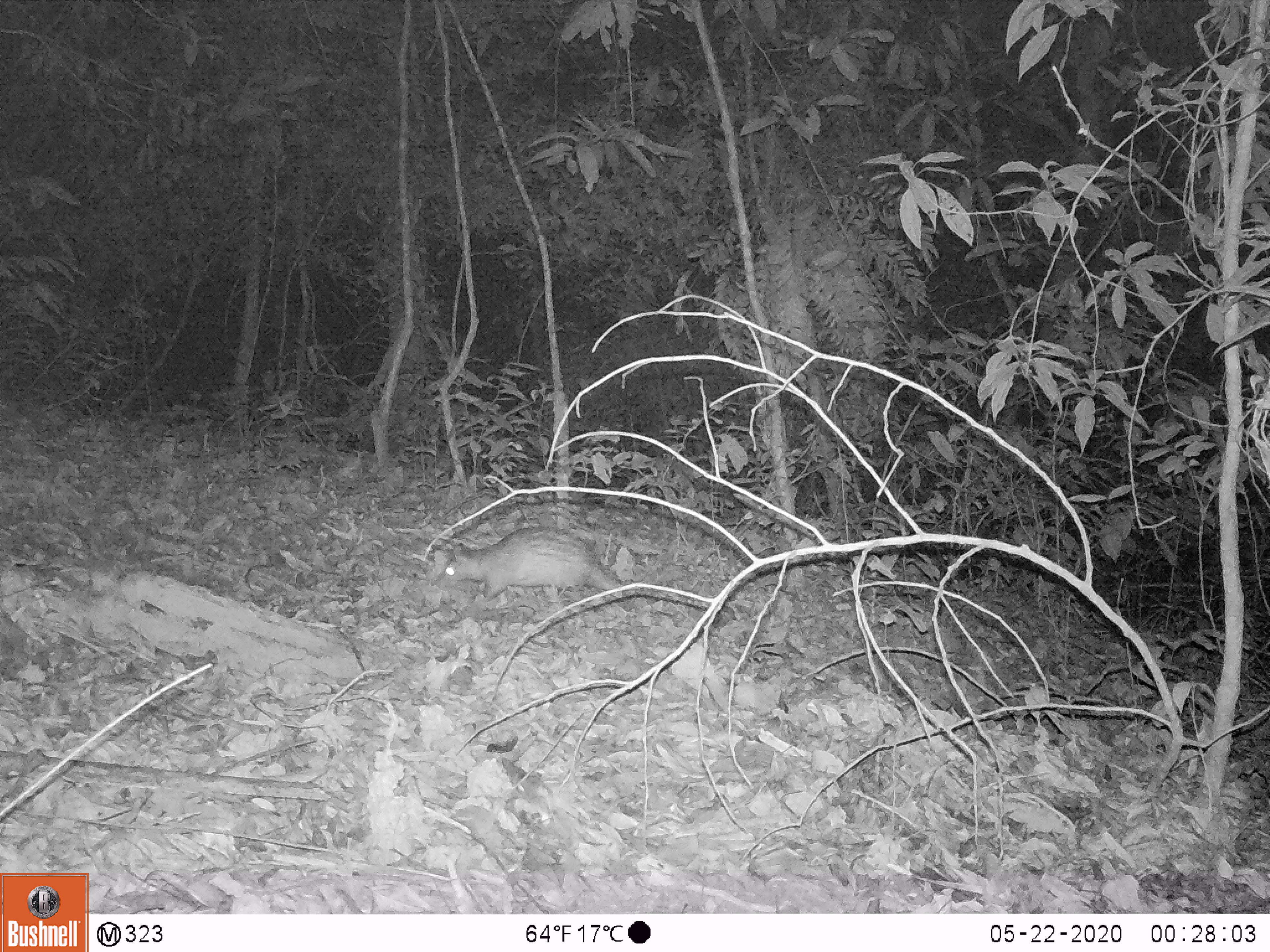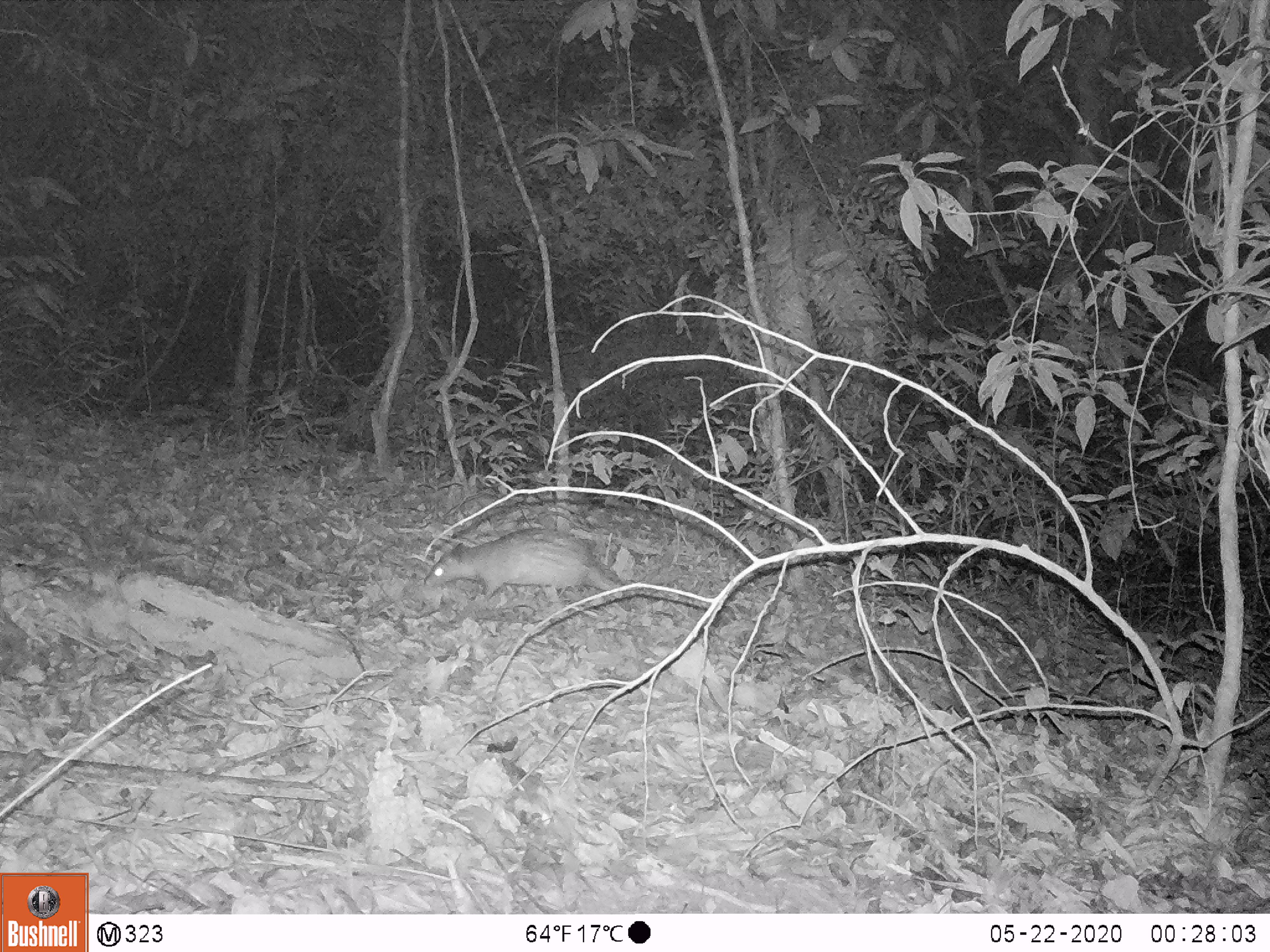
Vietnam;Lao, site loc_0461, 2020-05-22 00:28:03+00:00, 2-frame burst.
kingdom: Animalia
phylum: Chordata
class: Mammalia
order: Rodentia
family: Hystricidae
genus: Atherurus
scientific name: Atherurus macrourus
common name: asiatic brush-tailed porcupine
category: asiatic brush tailed porcupine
Asiatic brush tailed porcupine (asiatic brush-tailed porcupine) (Atherurus macrourus). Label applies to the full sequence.